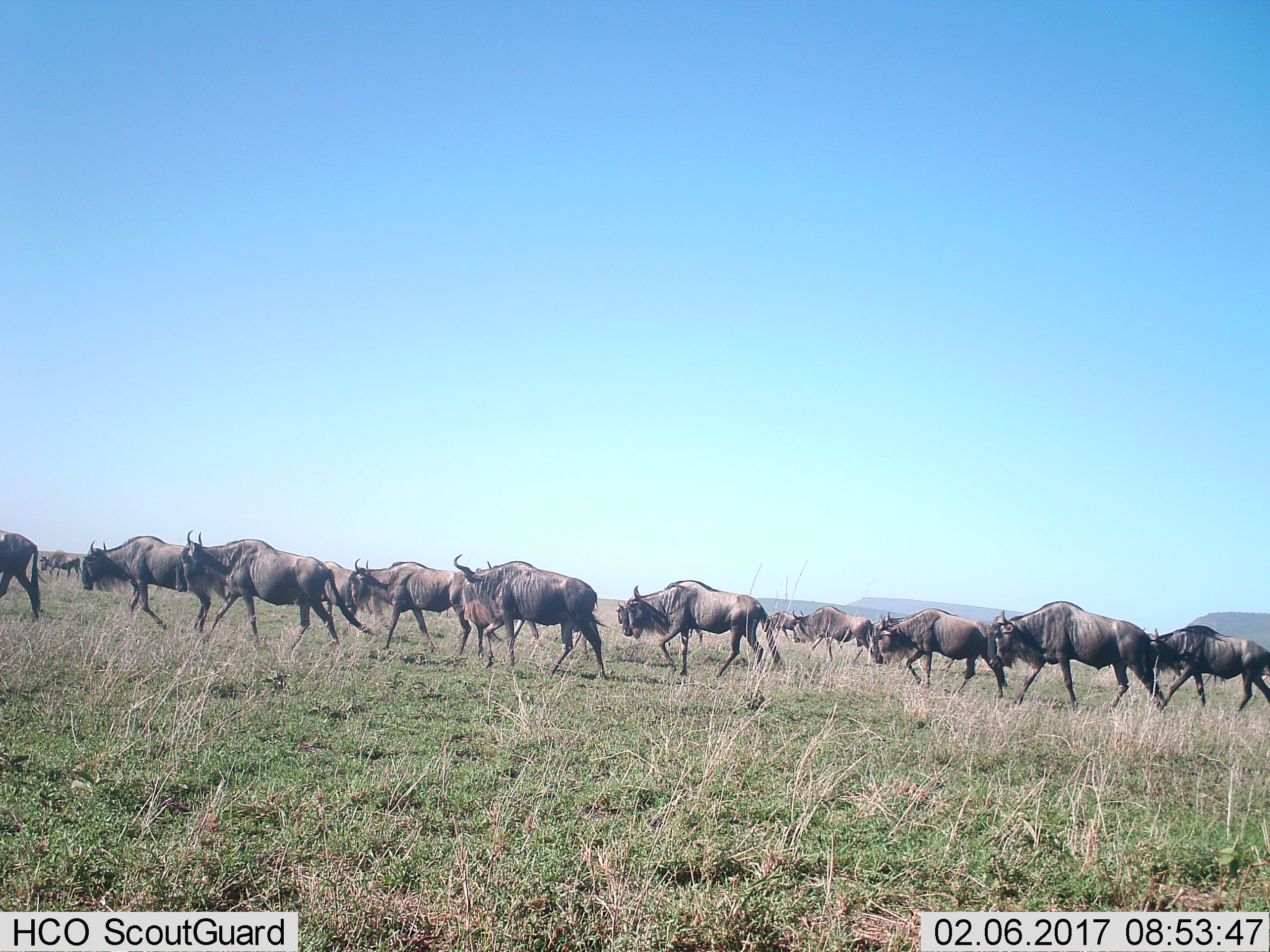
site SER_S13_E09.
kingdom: Animalia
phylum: Chordata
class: Mammalia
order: Artiodactyla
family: Bovidae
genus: Connochaetes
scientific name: Connochaetes taurinus taurinus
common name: blue wildebeest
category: wildebeestblue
Wildebeestblue (blue wildebeest) (Connochaetes taurinus taurinus), count 11-50. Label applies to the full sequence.